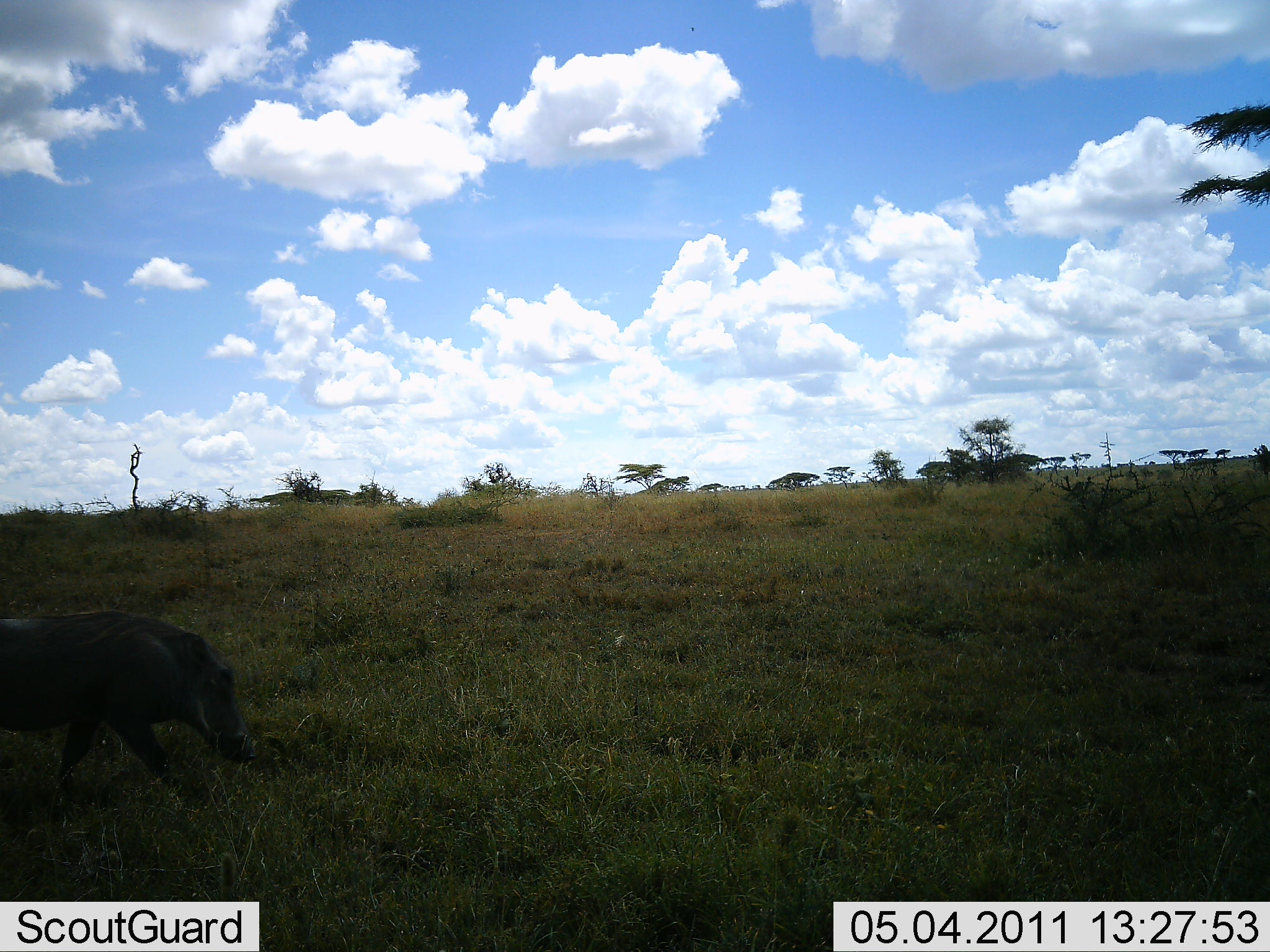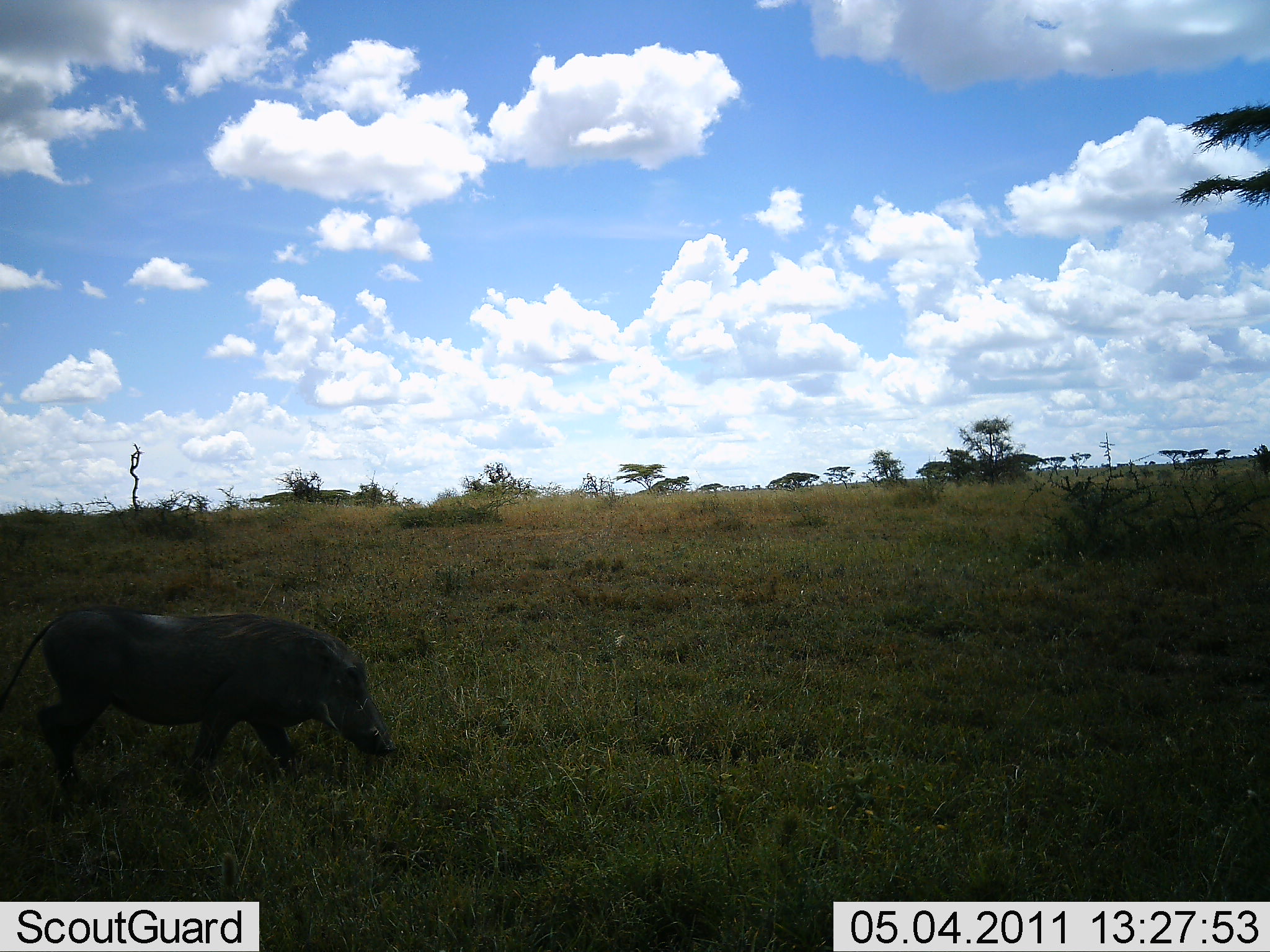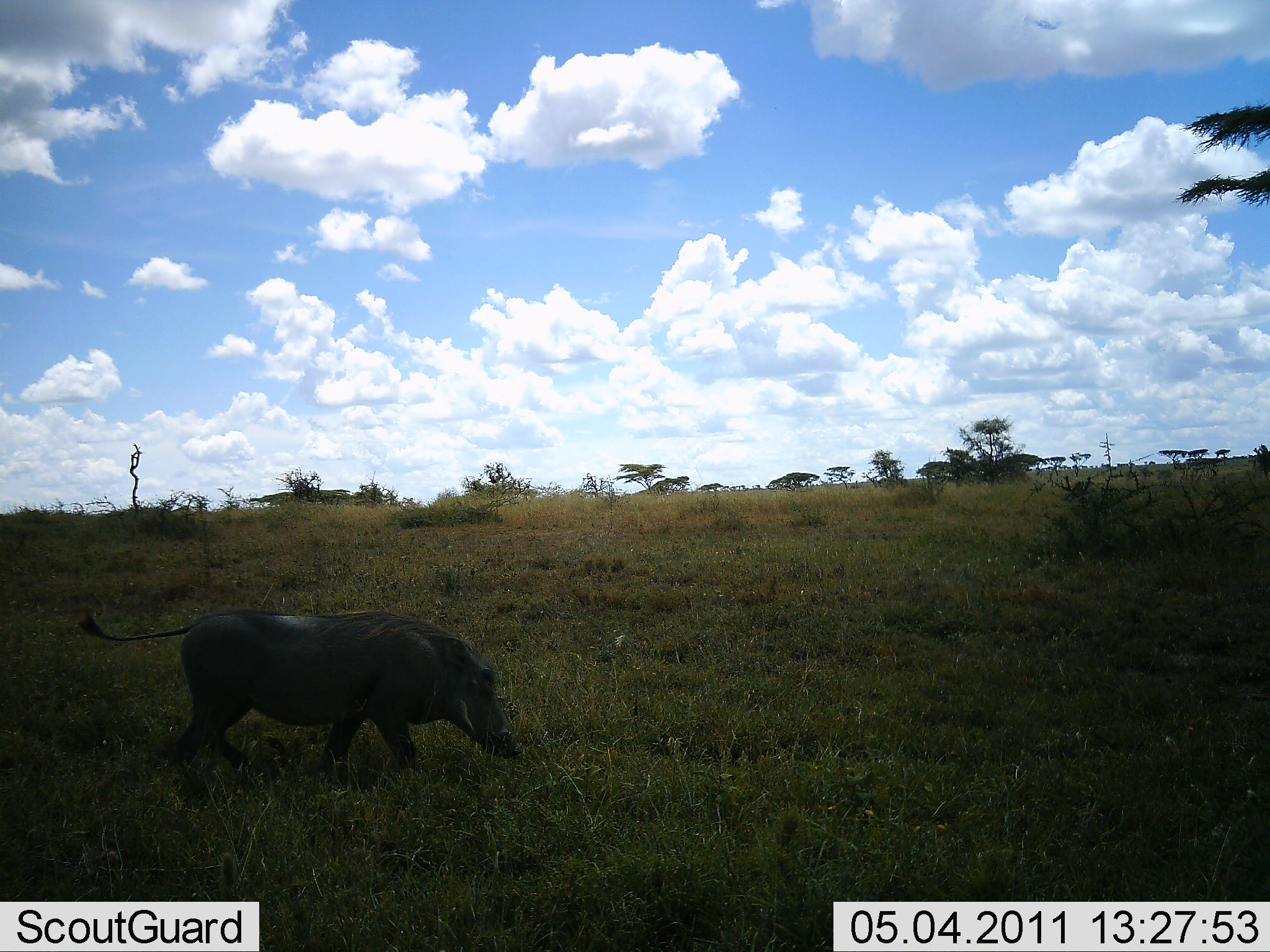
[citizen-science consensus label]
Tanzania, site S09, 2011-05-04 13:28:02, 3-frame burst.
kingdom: Animalia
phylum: Chordata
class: Mammalia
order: Artiodactyla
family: Suidae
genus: Phacochoerus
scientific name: Phacochoerus africanus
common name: warthog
Warthog (Phacochoerus africanus), count 1. Behavior (volunteer vote fractions): standing 0%, resting 0%, moving 100%, interacting 0%. Young present (vote fraction): 0%. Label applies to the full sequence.